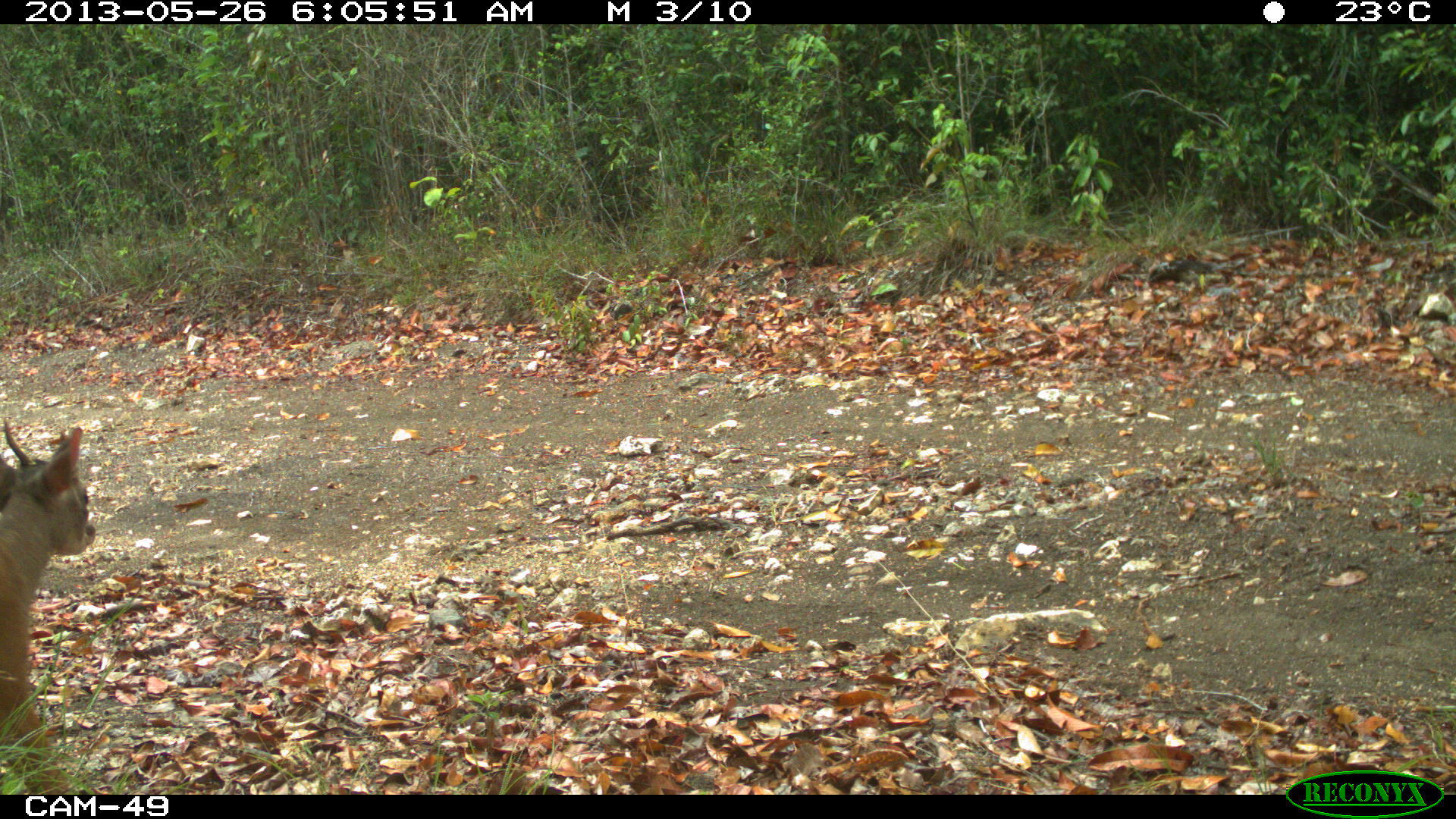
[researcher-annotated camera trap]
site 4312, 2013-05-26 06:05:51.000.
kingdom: Animalia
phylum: Chordata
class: Mammalia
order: Artiodactyla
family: Cervidae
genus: Mazama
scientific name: Mazama temama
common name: central american red brocket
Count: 1.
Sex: male.